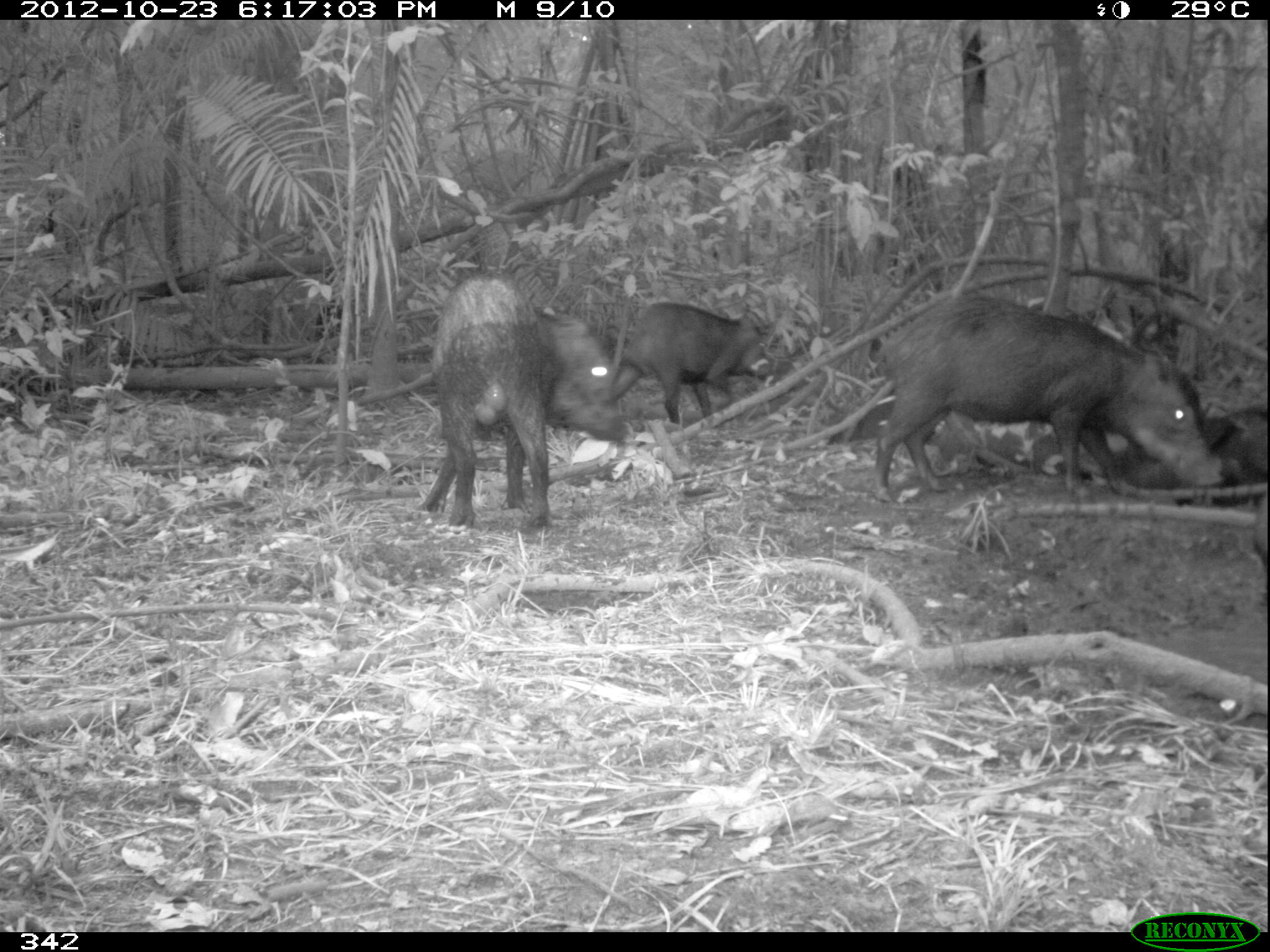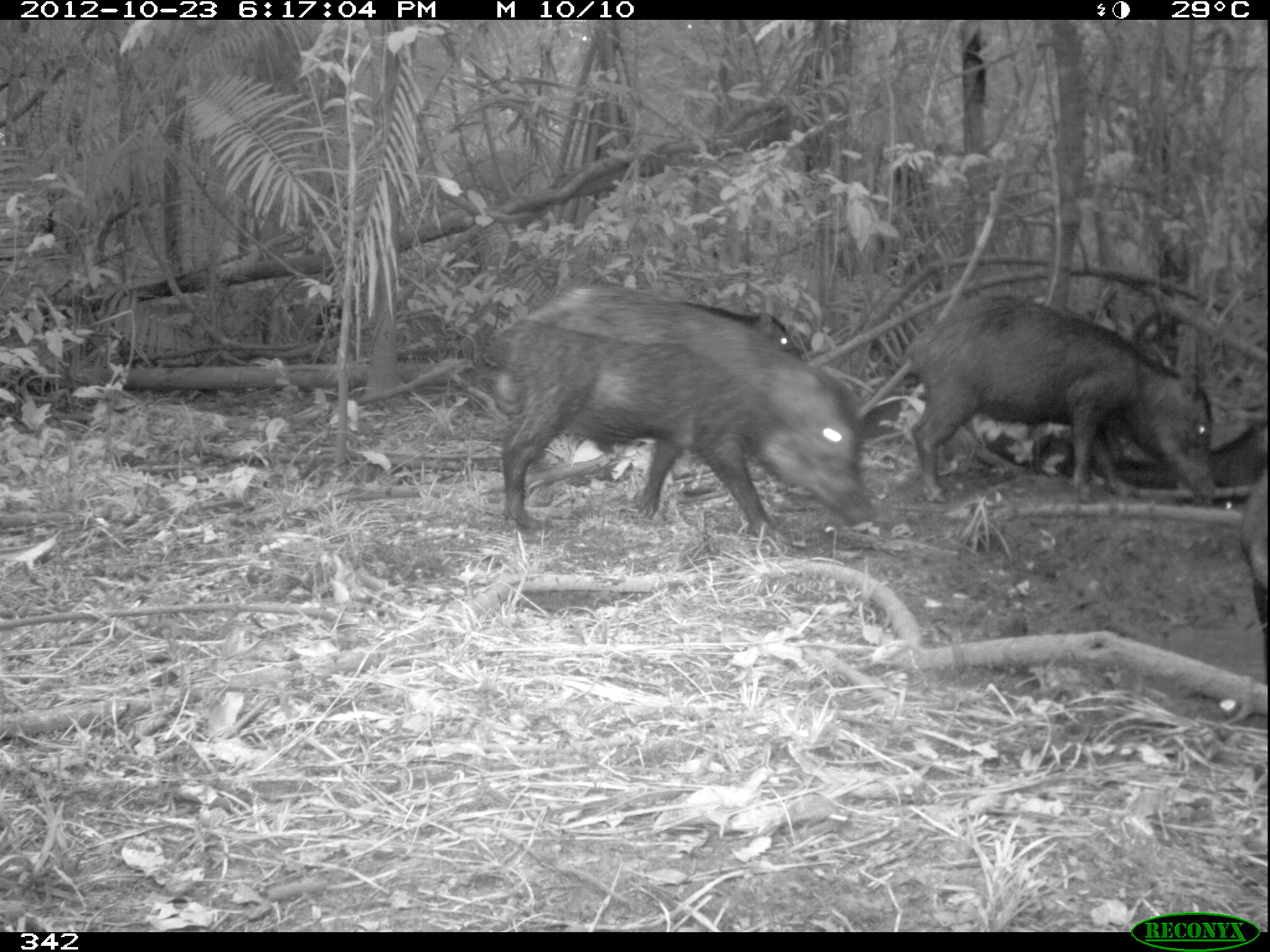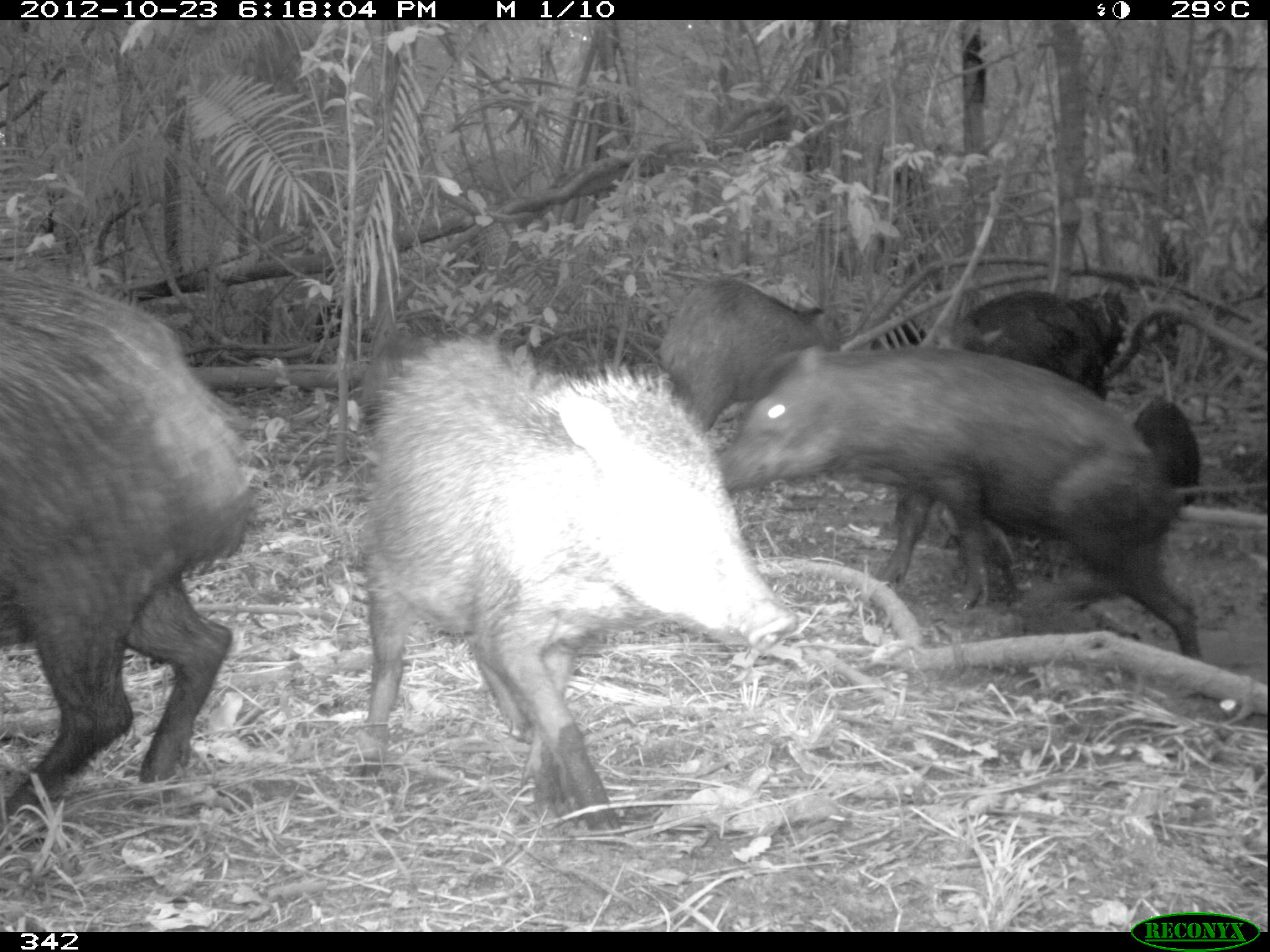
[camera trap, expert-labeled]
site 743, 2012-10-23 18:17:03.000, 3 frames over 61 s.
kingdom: Animalia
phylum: Chordata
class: Mammalia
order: Artiodactyla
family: Tayassuidae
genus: Tayassu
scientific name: Tayassu pecari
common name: white-lipped peccary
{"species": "Tayassu pecari (white-lipped peccary)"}